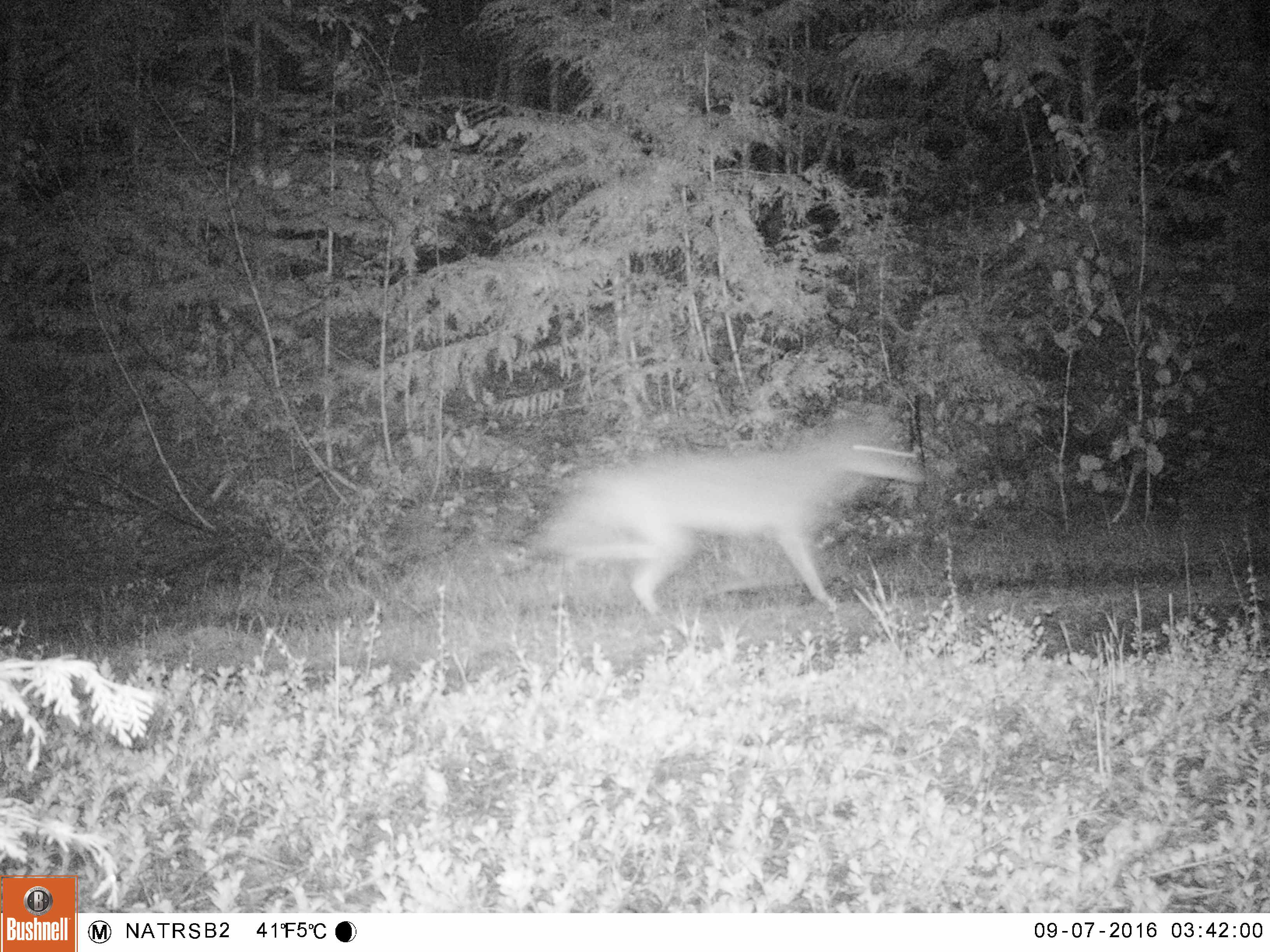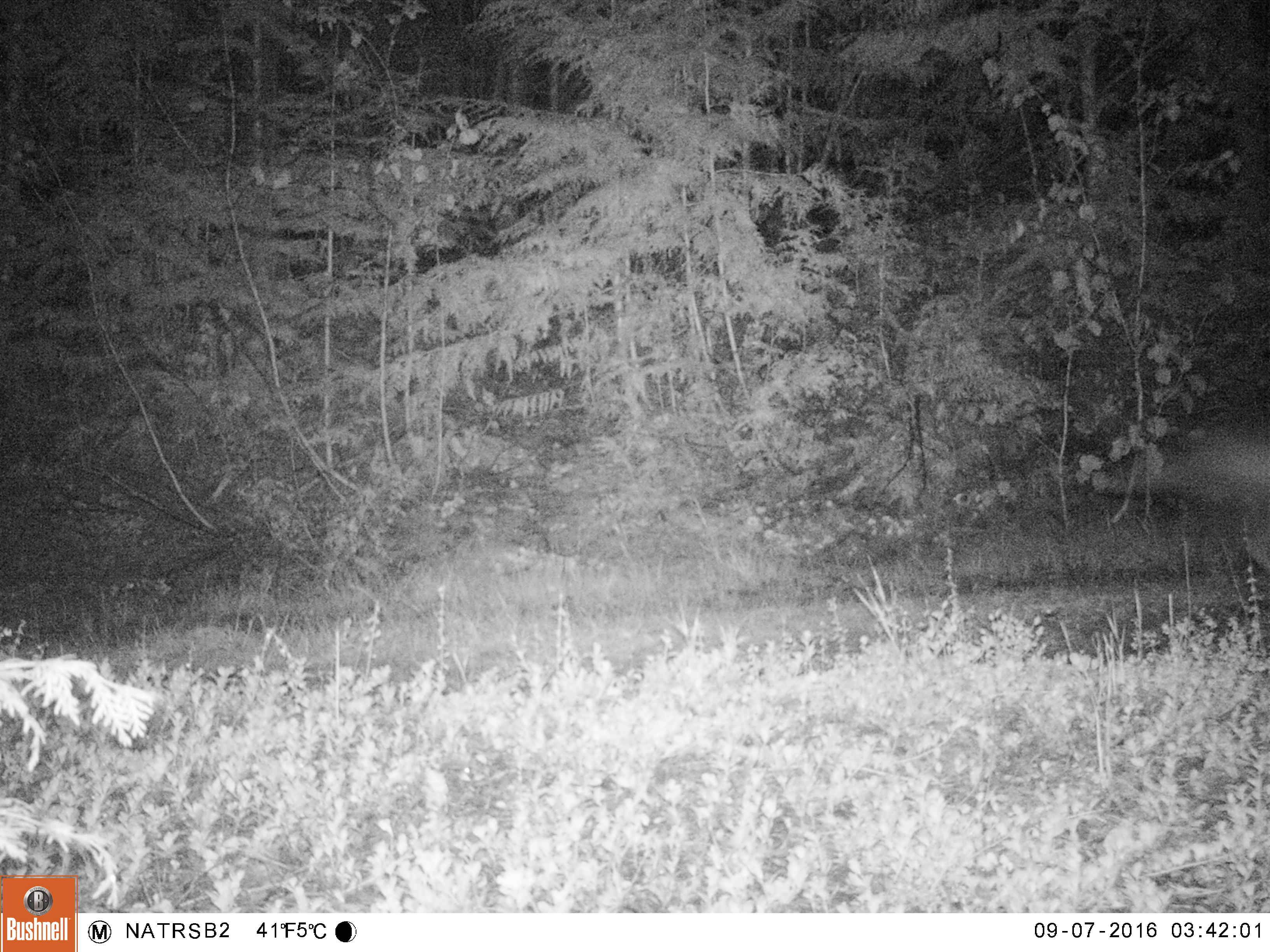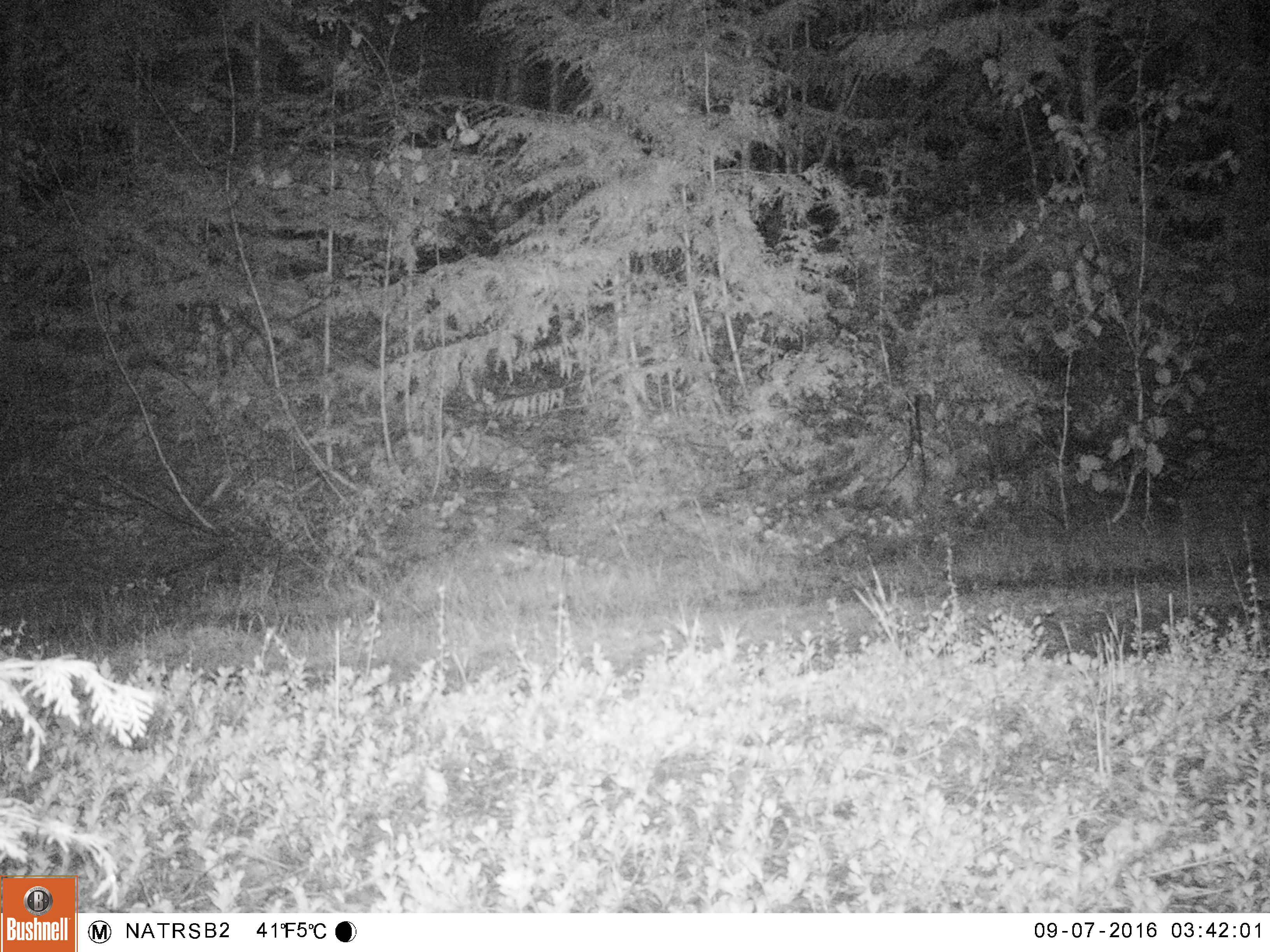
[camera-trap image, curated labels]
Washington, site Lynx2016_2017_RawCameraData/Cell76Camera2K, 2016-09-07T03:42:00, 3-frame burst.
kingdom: Animalia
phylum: Chordata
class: Mammalia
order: Carnivora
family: Canidae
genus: Canis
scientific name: Canis latrans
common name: coyote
Canis latrans (coyote). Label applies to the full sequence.